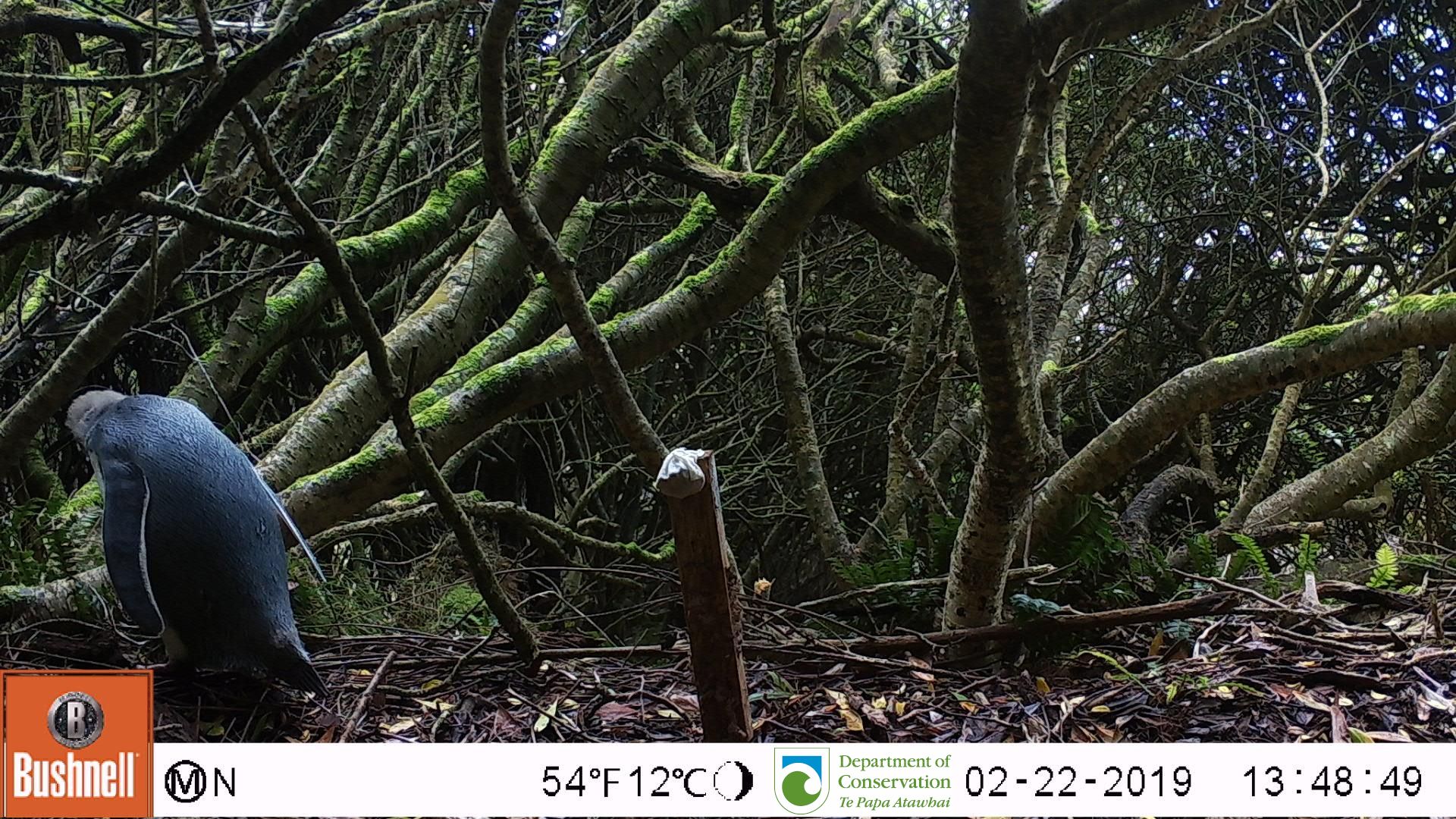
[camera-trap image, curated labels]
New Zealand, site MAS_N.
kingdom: Animalia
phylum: Chordata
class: Aves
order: Sphenisciformes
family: Spheniscidae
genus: Megadyptes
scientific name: Megadyptes antipodes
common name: yellow-eyed penguin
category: yellow eyed penguin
Yellow eyed penguin (yellow-eyed penguin) (Megadyptes antipodes).